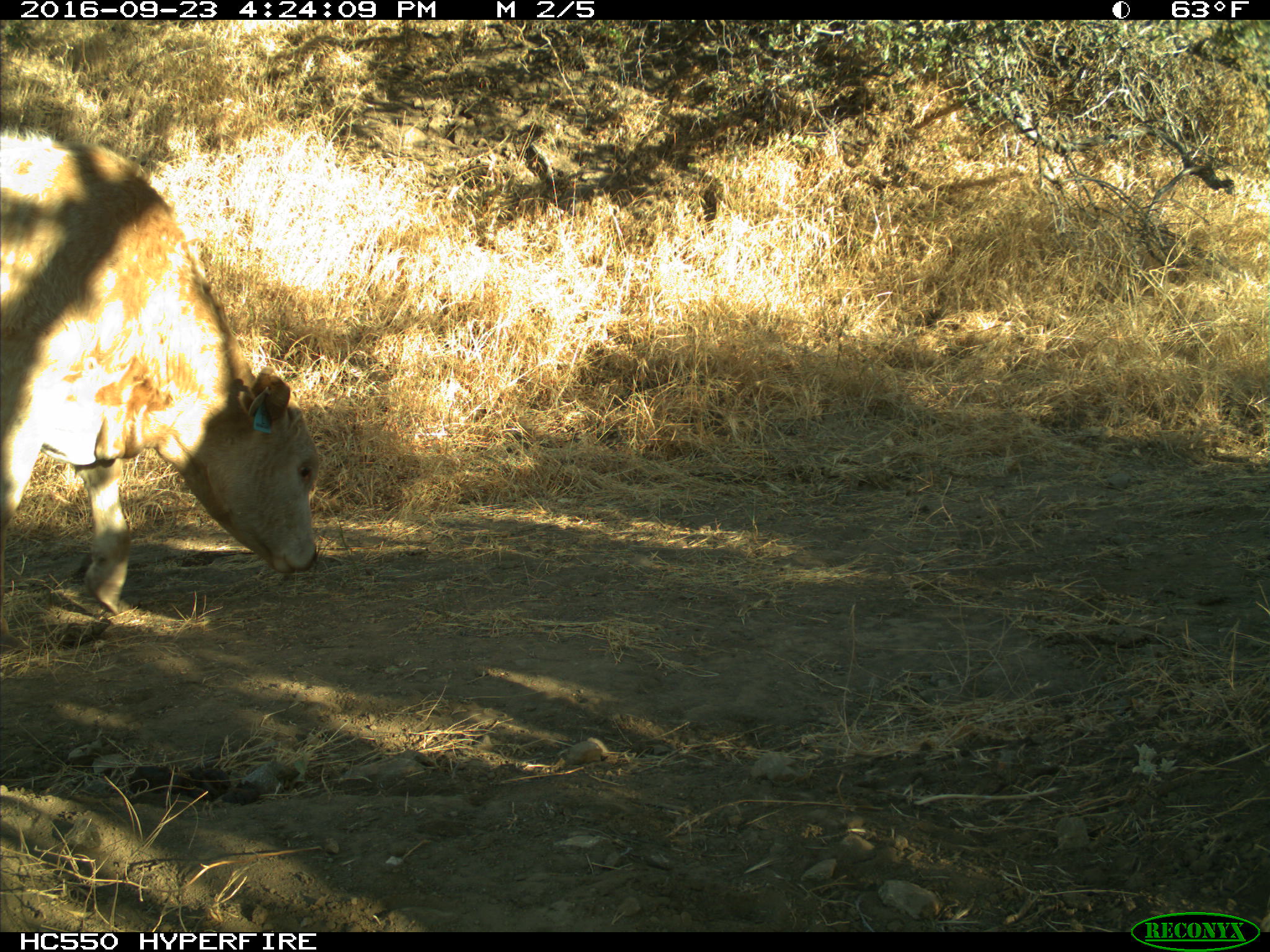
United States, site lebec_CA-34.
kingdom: Animalia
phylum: Chordata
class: Mammalia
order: Artiodactyla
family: Bovidae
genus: Bos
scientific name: Bos taurus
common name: domestic cow